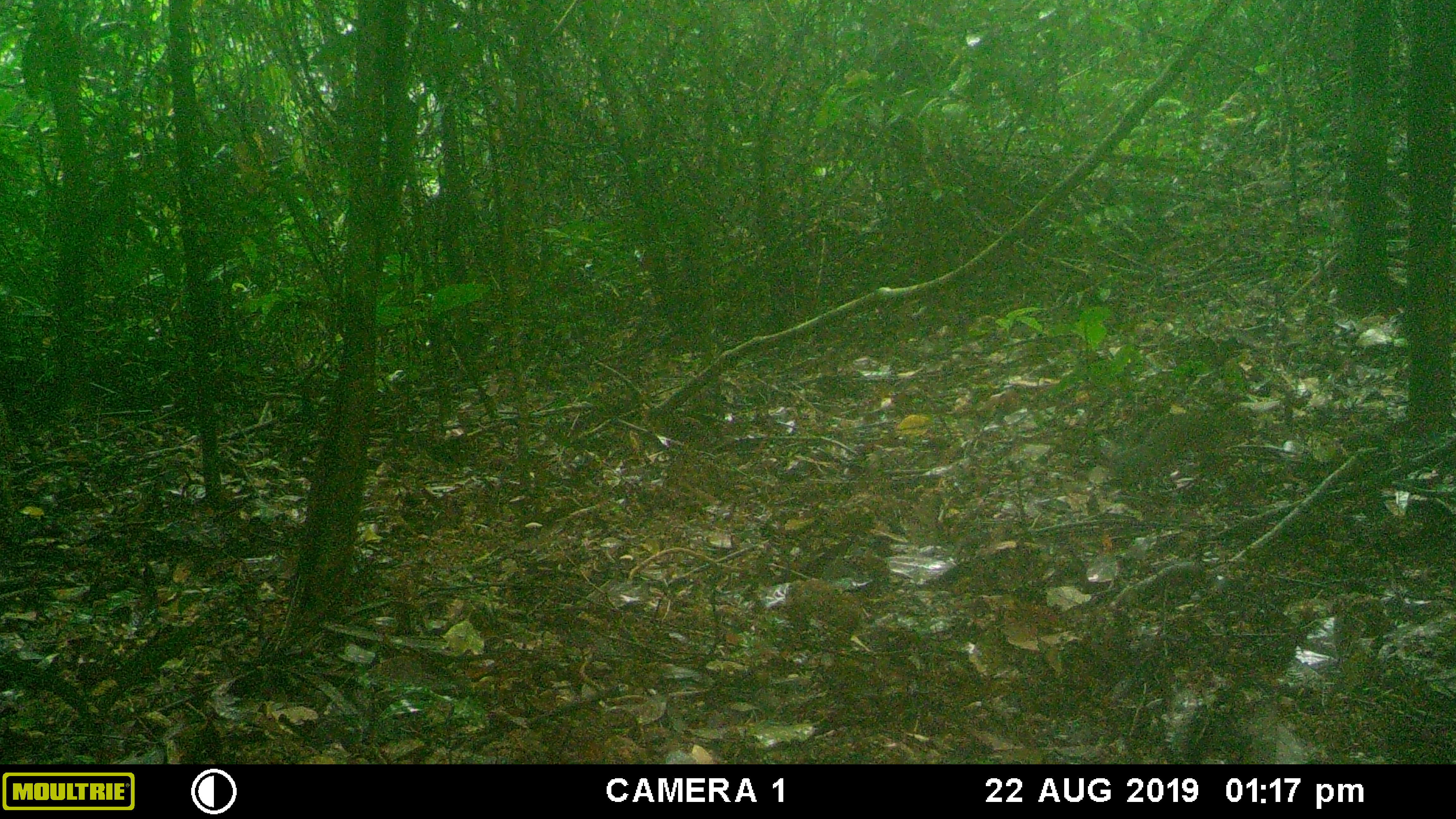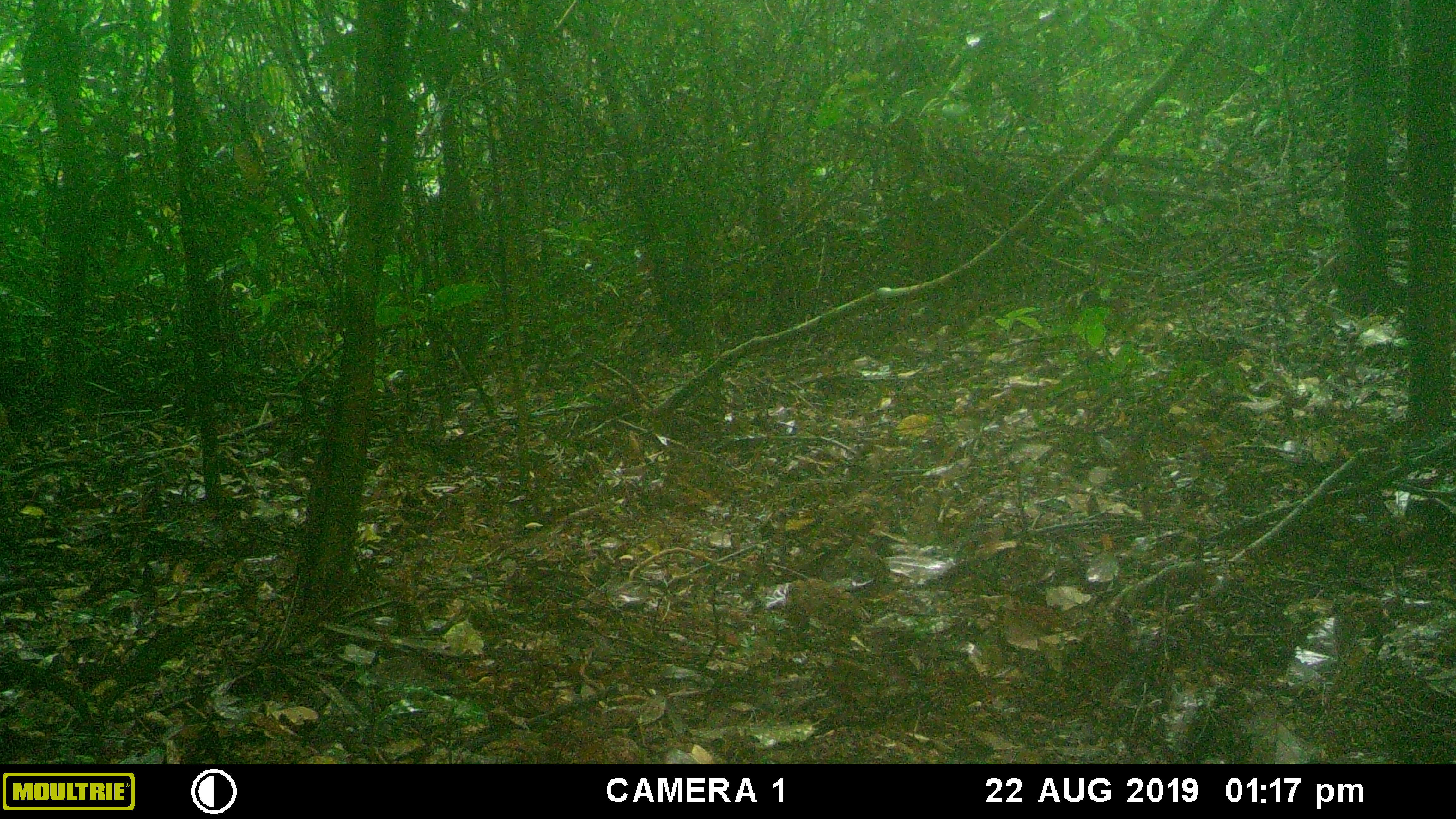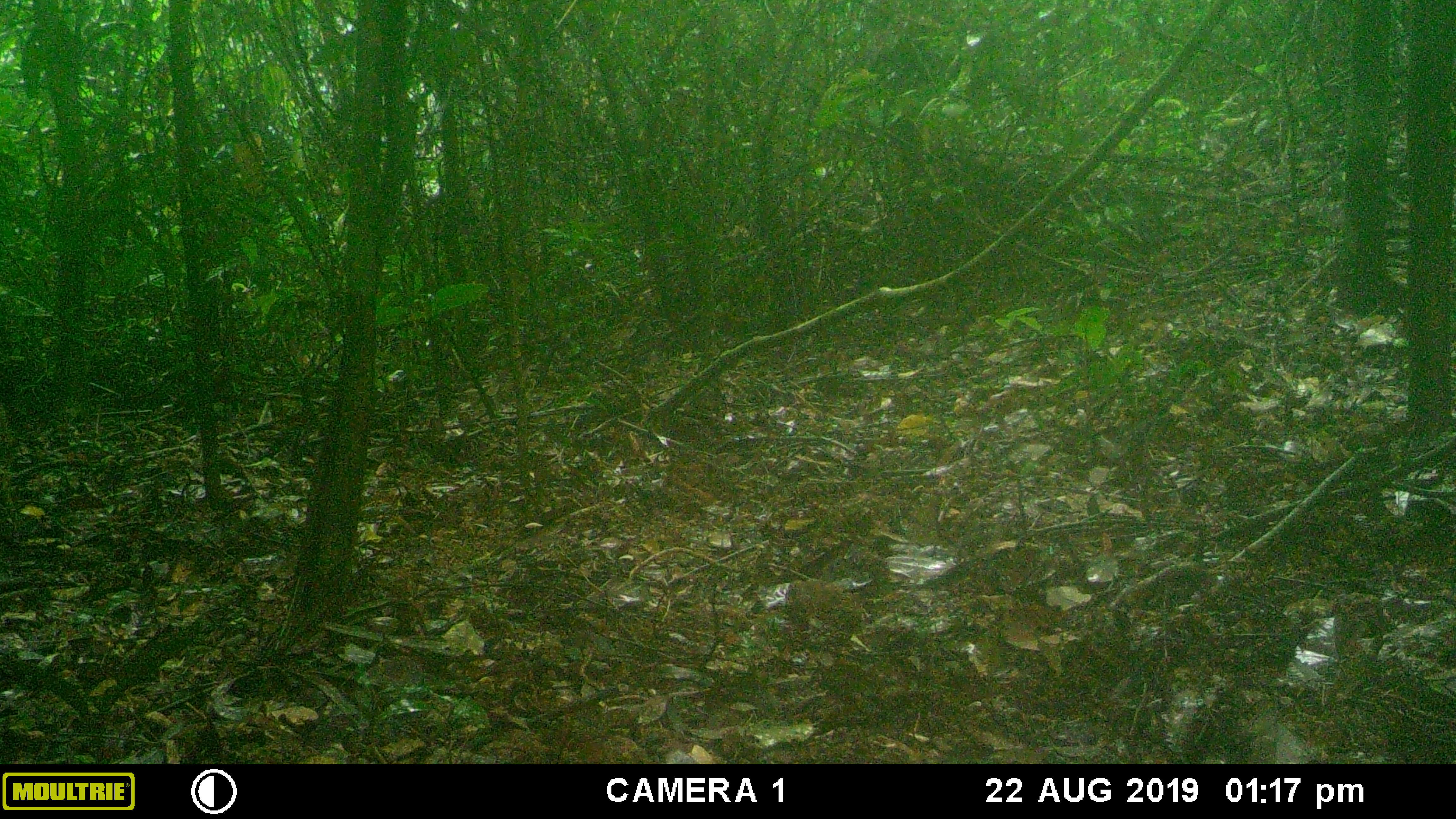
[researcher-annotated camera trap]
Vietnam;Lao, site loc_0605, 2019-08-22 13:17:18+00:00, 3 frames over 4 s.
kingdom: Animalia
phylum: Chordata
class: Mammalia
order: Rodentia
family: Sciuridae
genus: Dremomys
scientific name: Dremomys rufigenis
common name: red-cheeked squirrel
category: red cheeked squirrel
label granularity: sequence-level